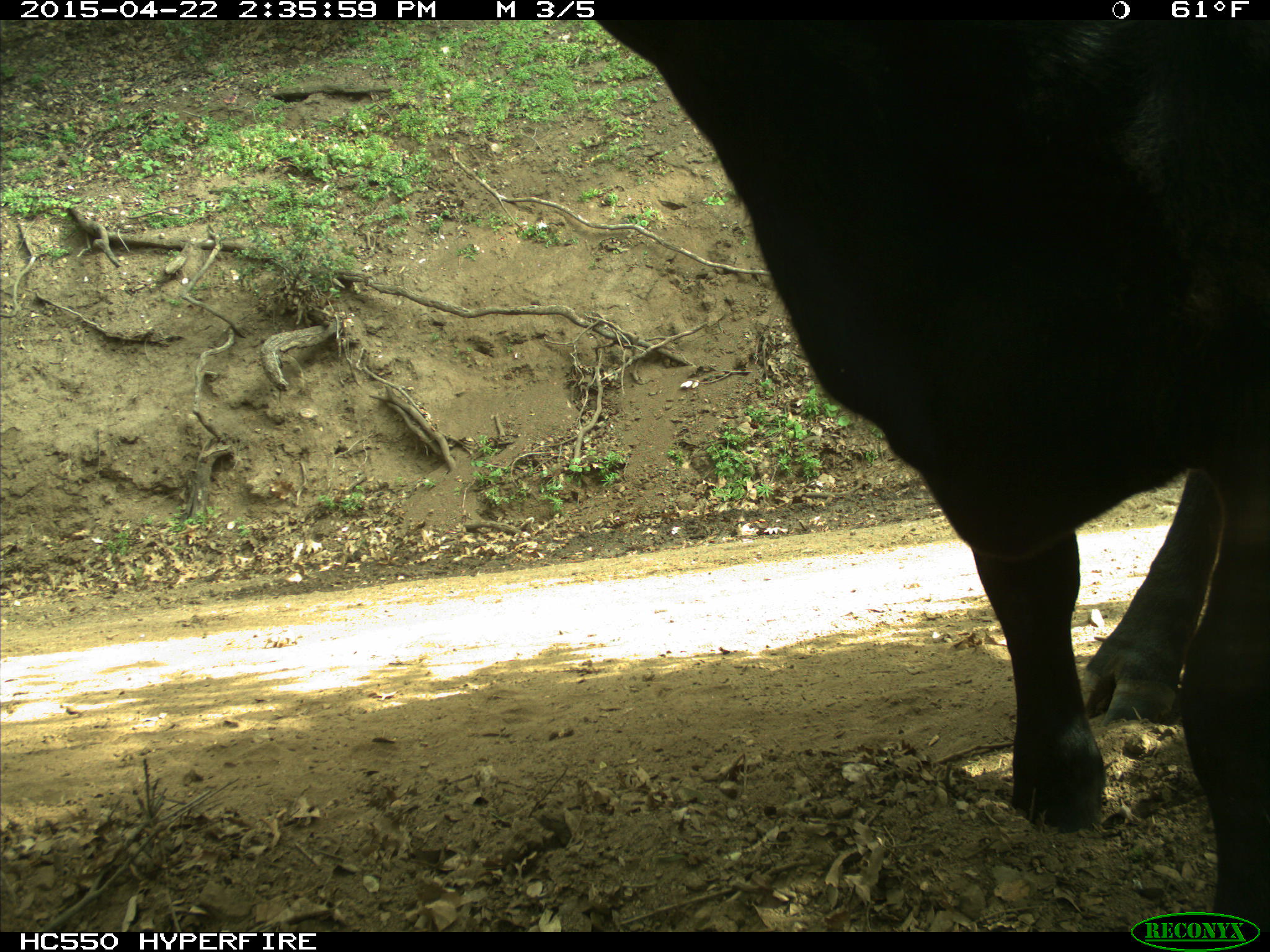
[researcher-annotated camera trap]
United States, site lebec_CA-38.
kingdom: Animalia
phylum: Chordata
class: Mammalia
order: Artiodactyla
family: Bovidae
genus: Bos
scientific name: Bos taurus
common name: domestic cow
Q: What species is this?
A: Bos taurus (domestic cow).